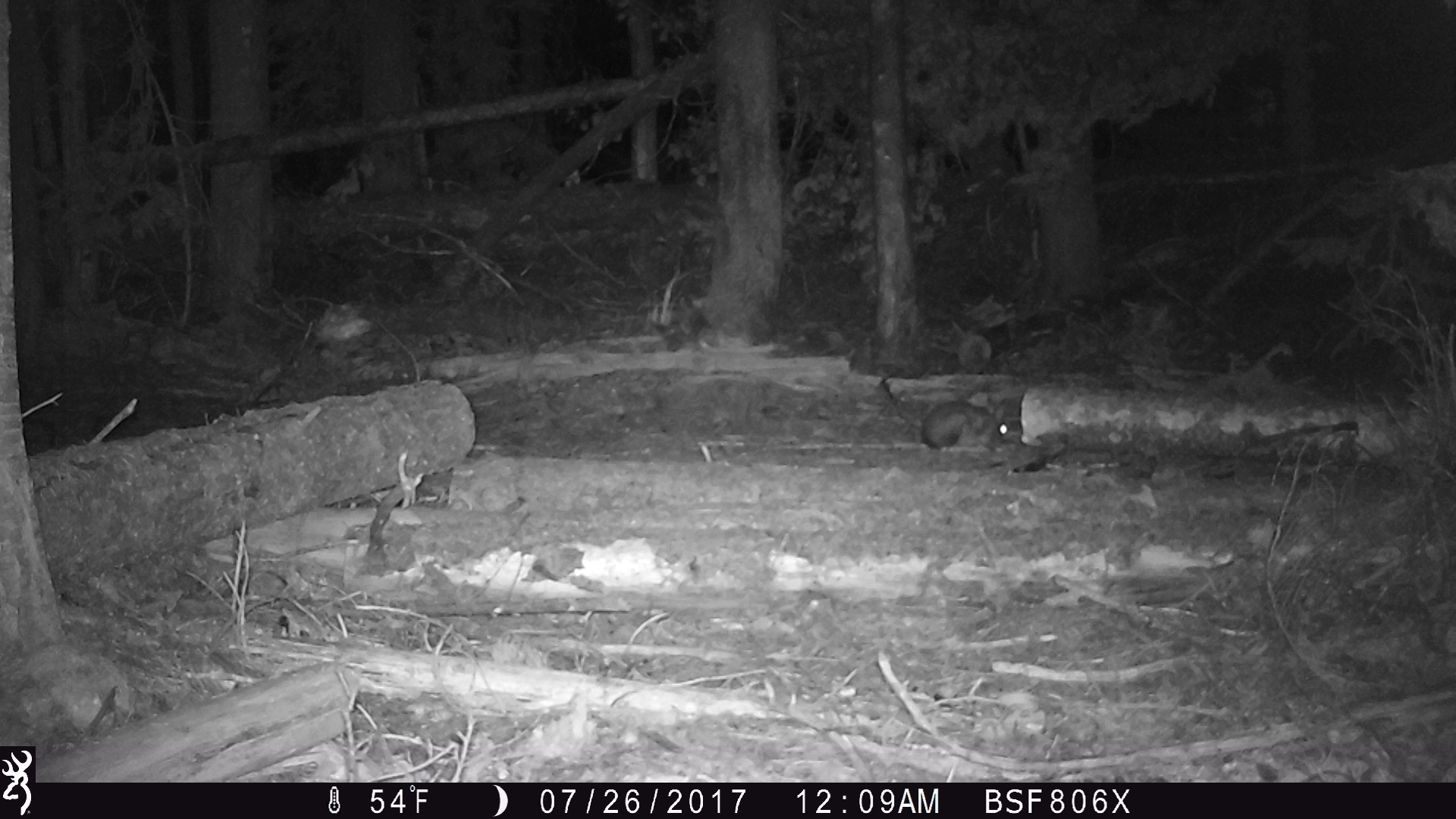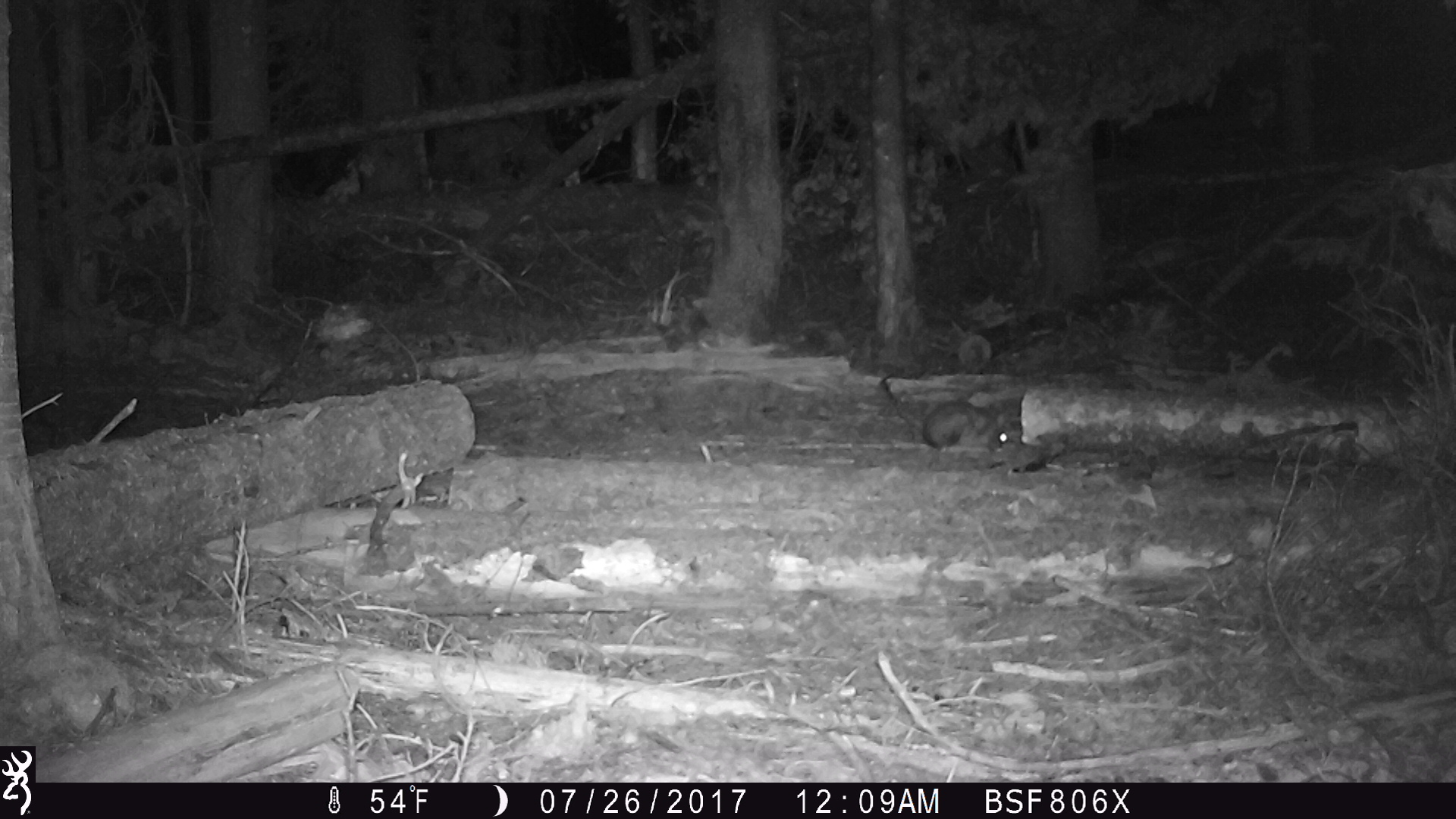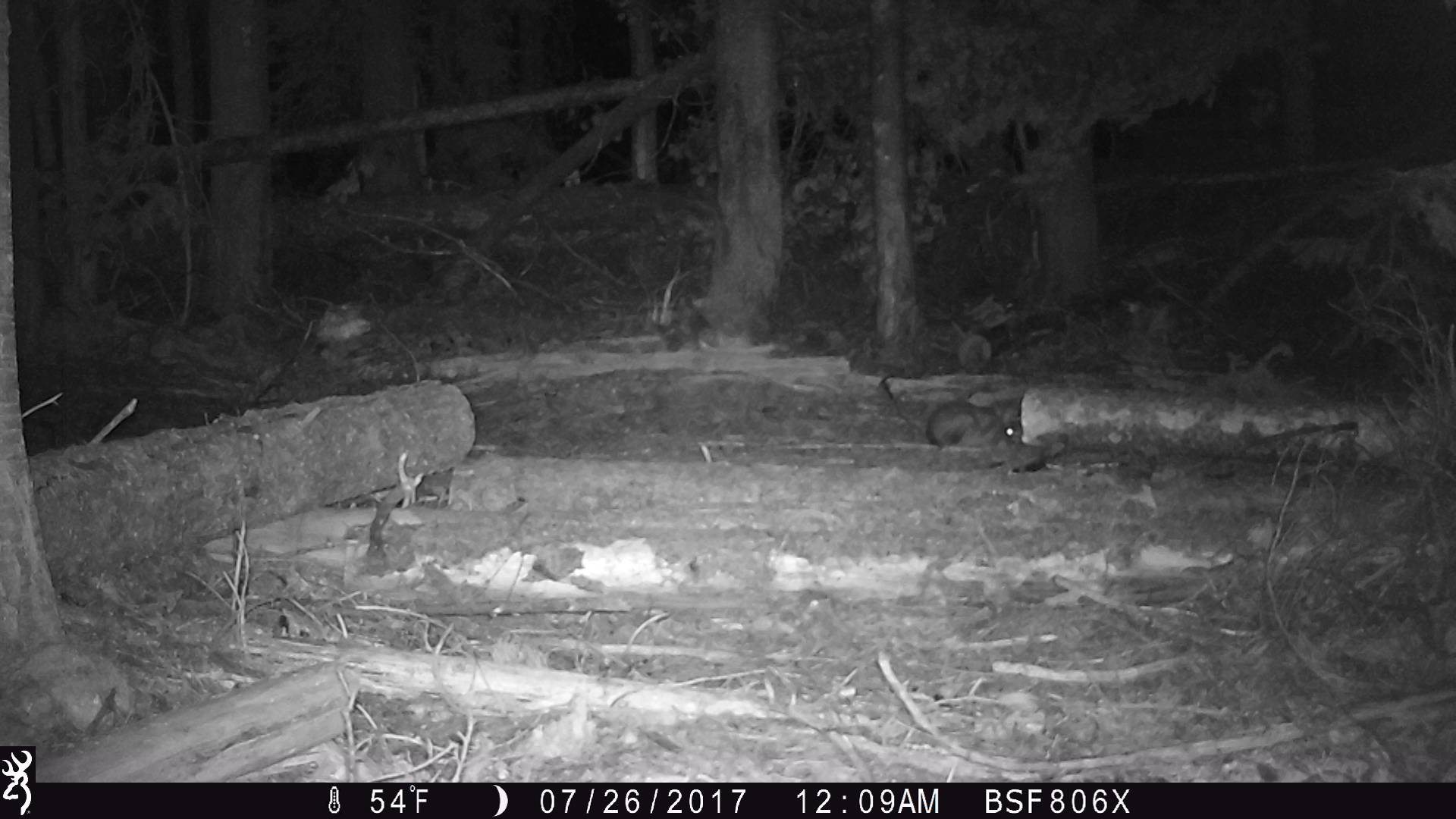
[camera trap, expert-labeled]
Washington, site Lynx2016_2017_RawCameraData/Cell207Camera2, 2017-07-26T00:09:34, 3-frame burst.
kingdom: Animalia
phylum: Chordata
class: Mammalia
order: Lagomorpha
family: Leporidae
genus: Lepus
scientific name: Lepus americanus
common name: snowshoe hare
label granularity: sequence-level